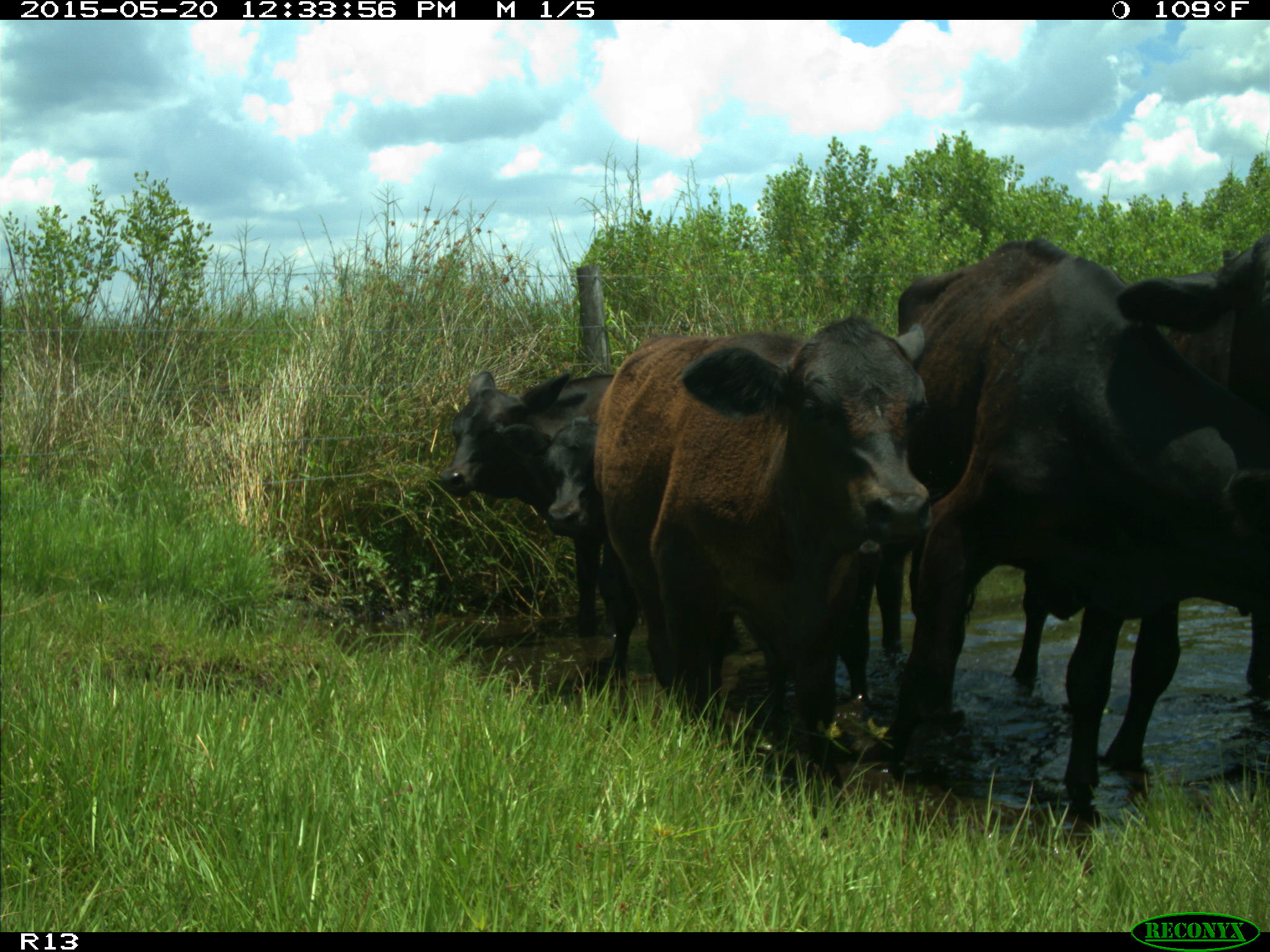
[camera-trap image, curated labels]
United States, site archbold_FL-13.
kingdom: Animalia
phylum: Chordata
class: Mammalia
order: Artiodactyla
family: Bovidae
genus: Bos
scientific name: Bos taurus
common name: domestic cow